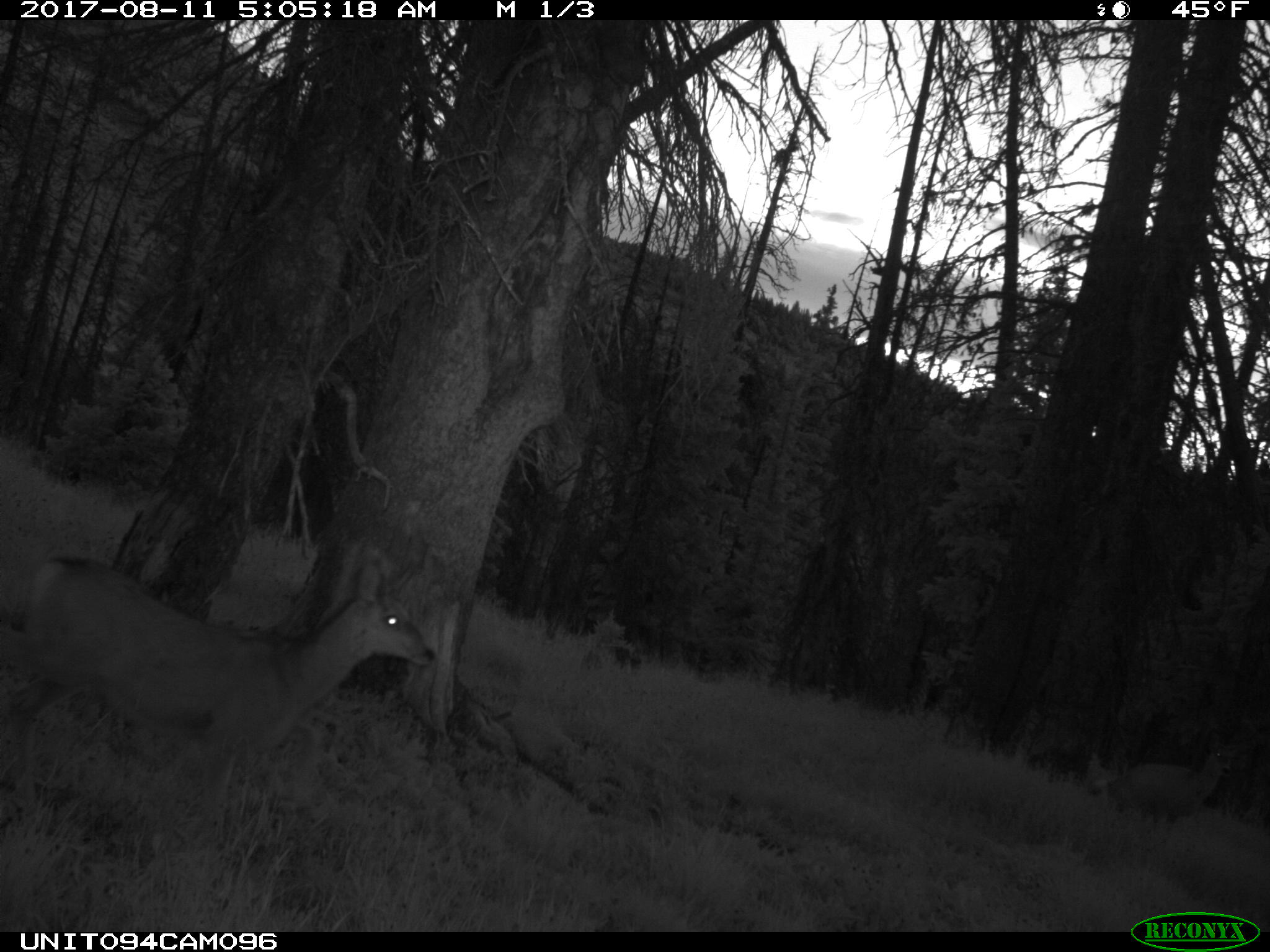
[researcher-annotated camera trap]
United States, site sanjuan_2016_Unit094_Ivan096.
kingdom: Animalia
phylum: Chordata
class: Mammalia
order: Artiodactyla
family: Cervidae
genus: Odocoileus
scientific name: Odocoileus hemionus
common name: mule deer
Odocoileus hemionus (mule deer).